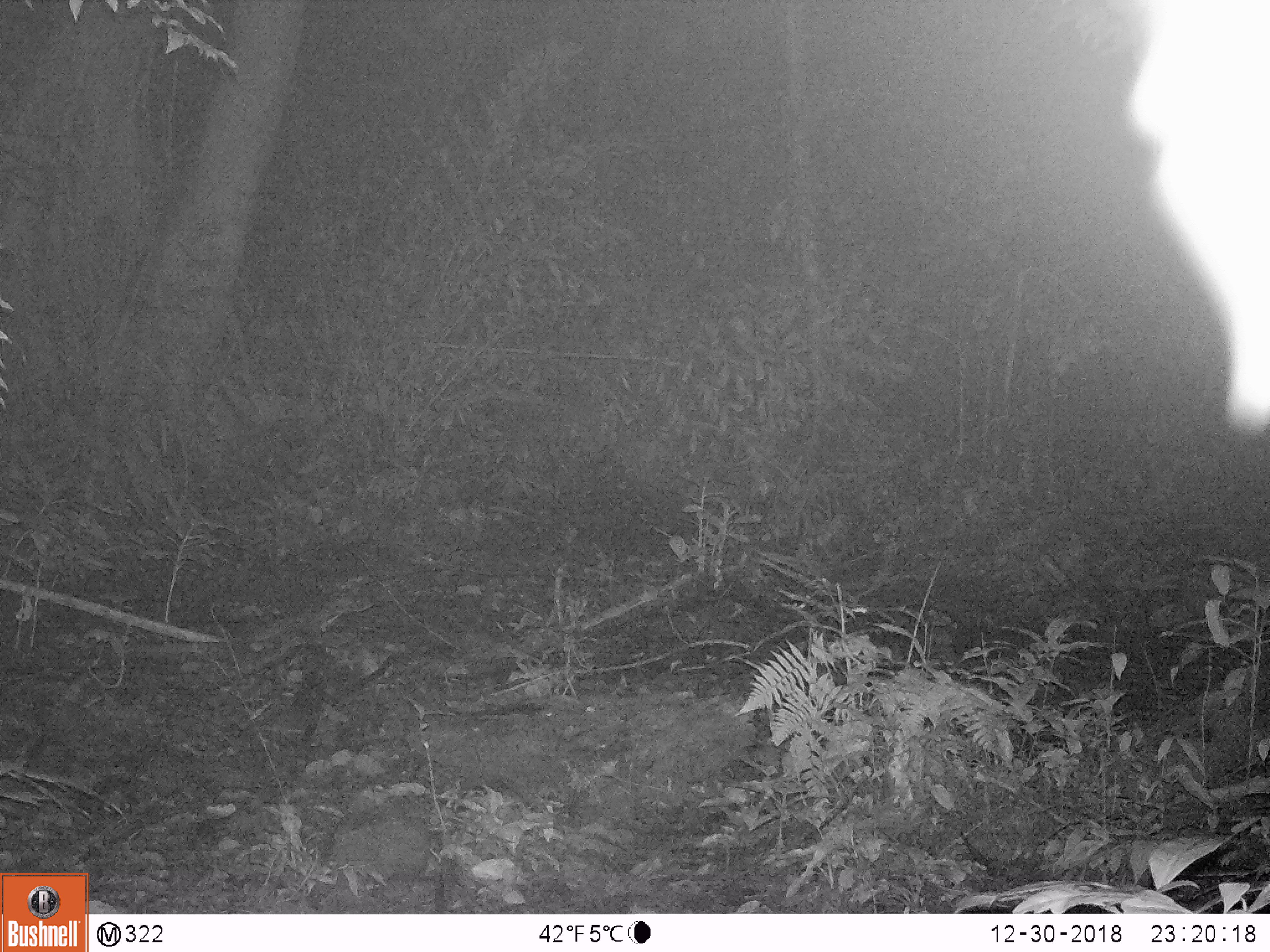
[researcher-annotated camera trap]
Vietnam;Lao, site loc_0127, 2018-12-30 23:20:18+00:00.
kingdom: Animalia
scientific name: Animalia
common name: animal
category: unidentified animal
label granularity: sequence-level